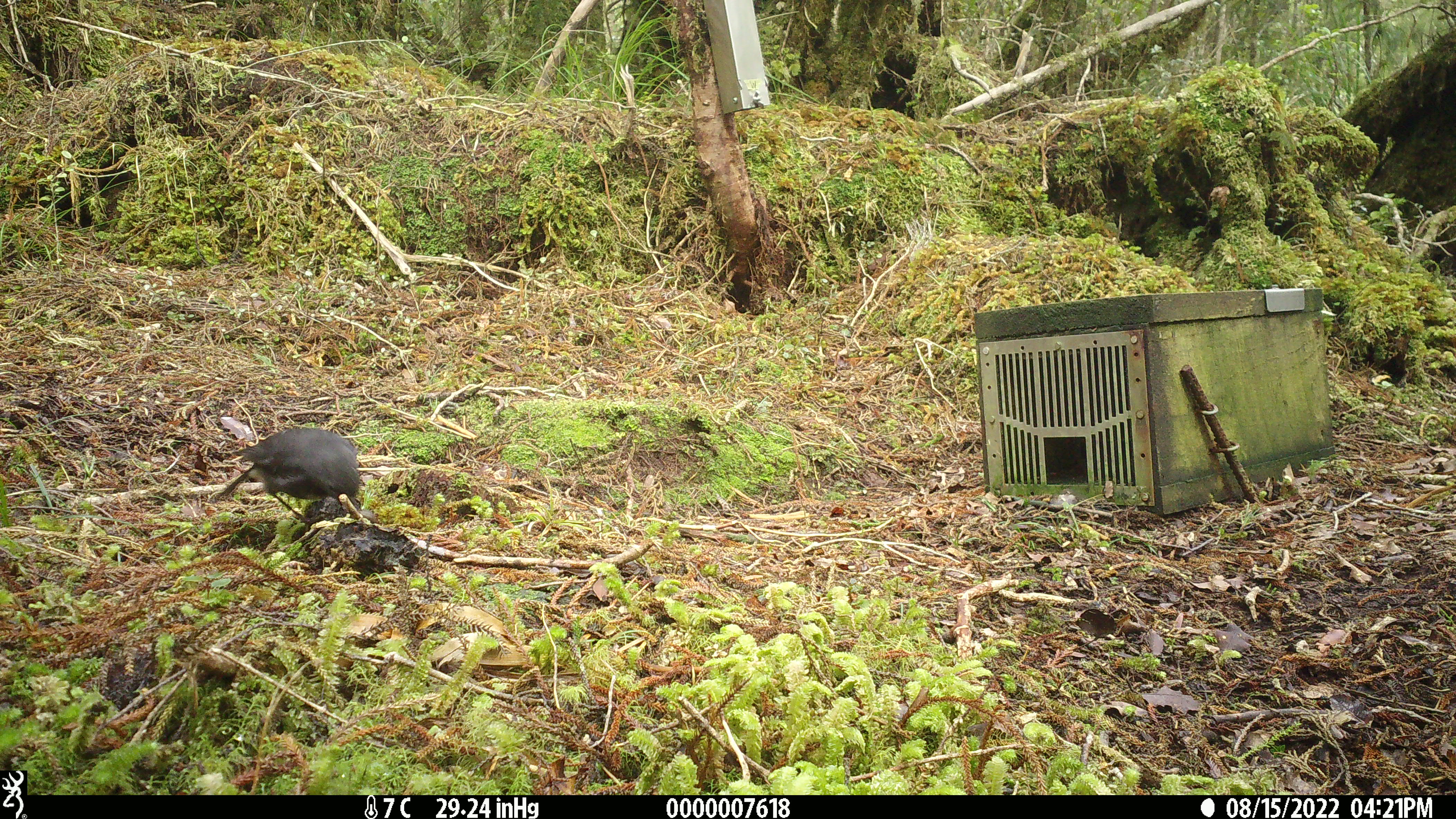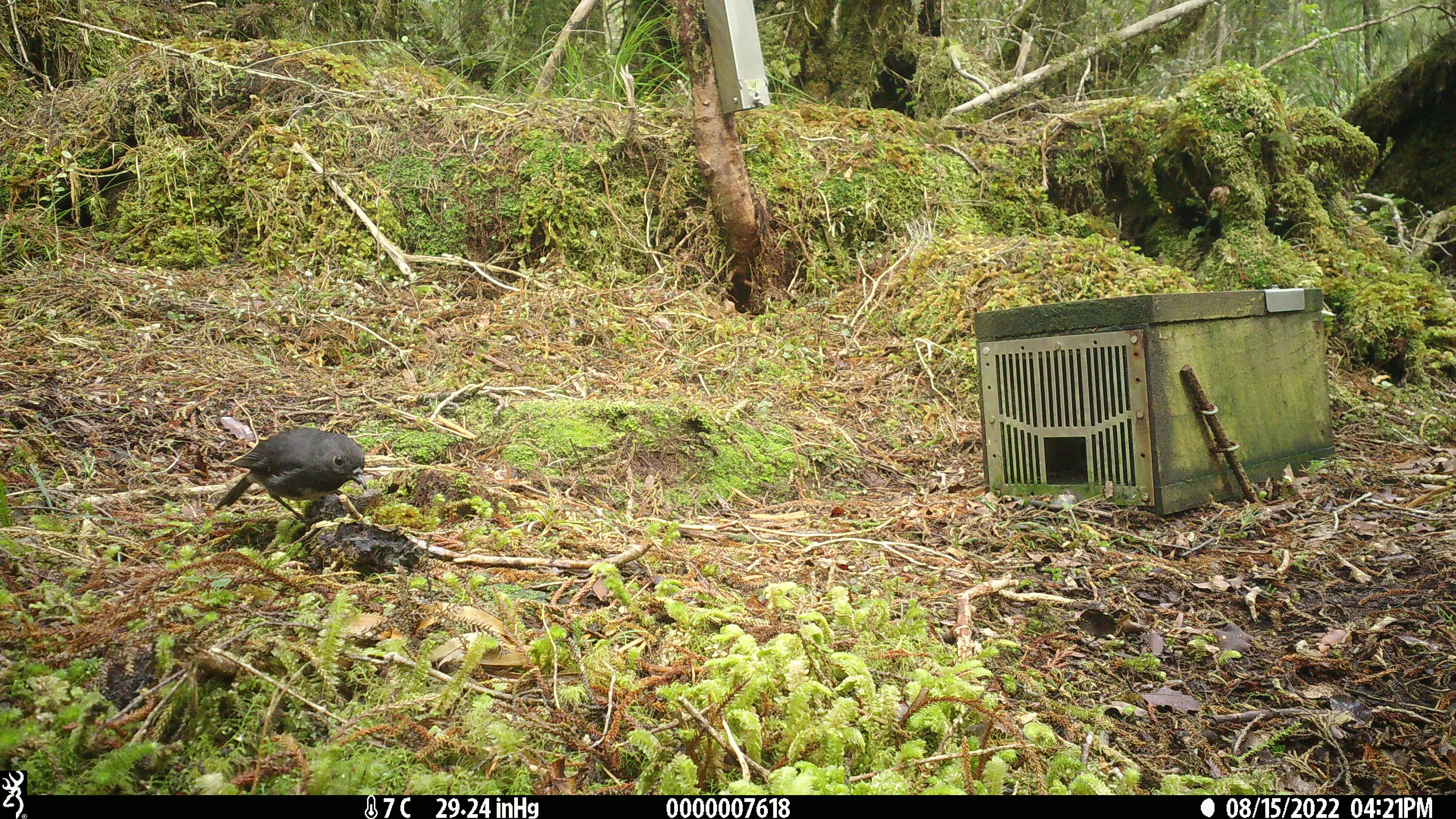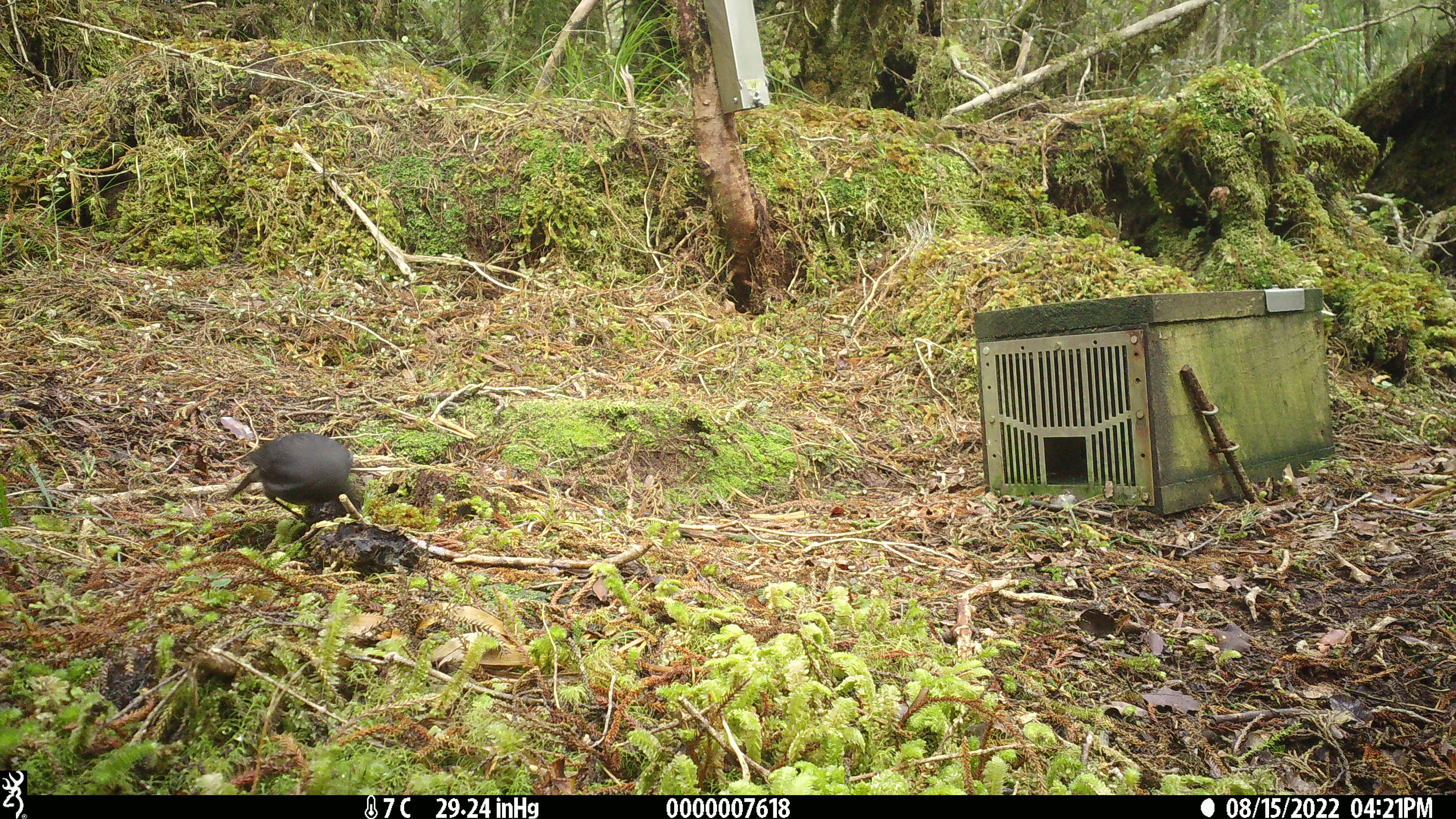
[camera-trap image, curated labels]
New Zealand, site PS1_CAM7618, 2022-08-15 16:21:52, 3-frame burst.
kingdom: Animalia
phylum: Chordata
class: Aves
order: Passeriformes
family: Petroicidae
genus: Petroica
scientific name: Petroica australis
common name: new zealand robin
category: robin